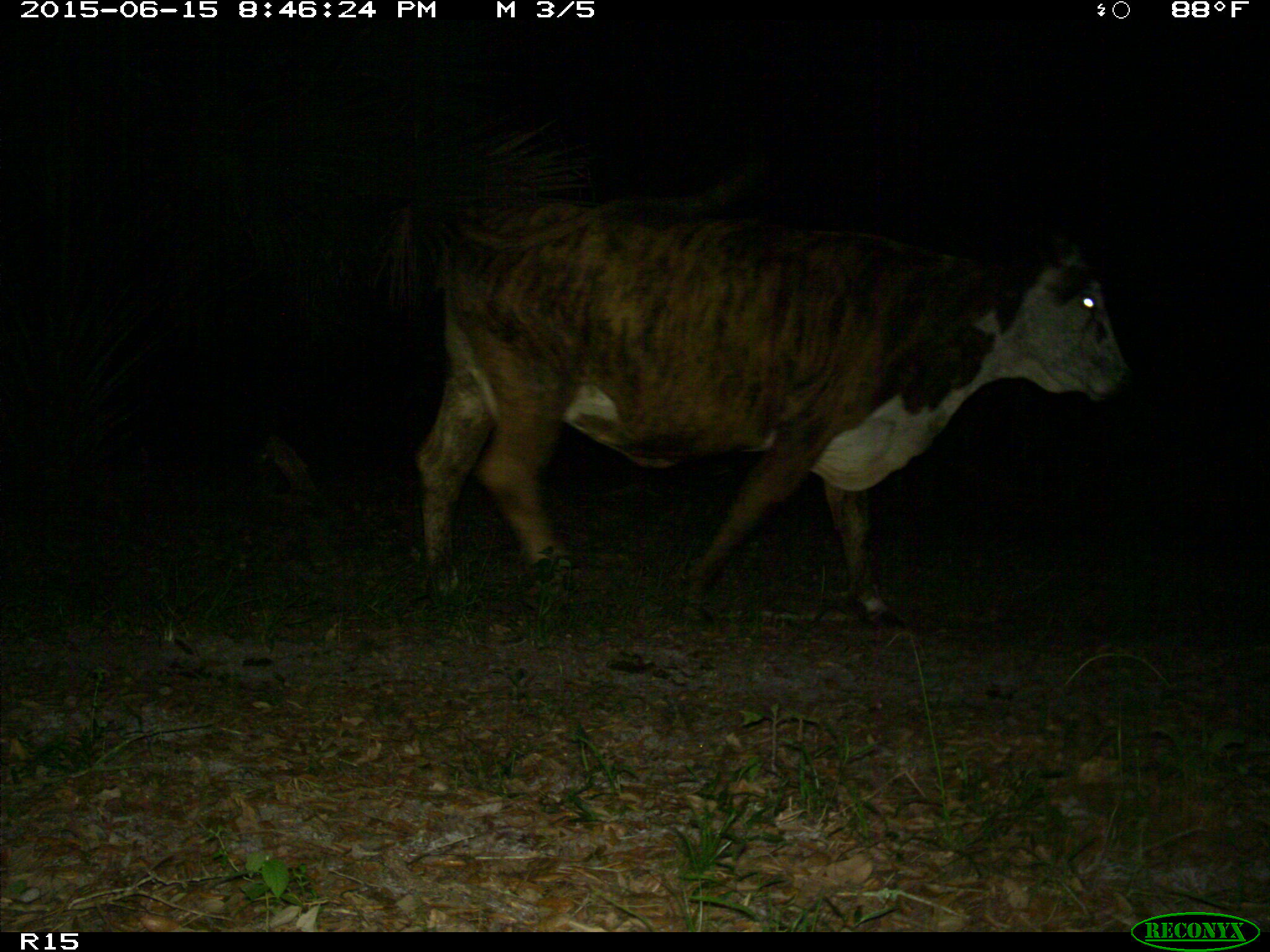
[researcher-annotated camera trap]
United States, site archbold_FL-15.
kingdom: Animalia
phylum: Chordata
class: Mammalia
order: Artiodactyla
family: Bovidae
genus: Bos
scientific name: Bos taurus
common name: domestic cow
Bos taurus (domestic cow).